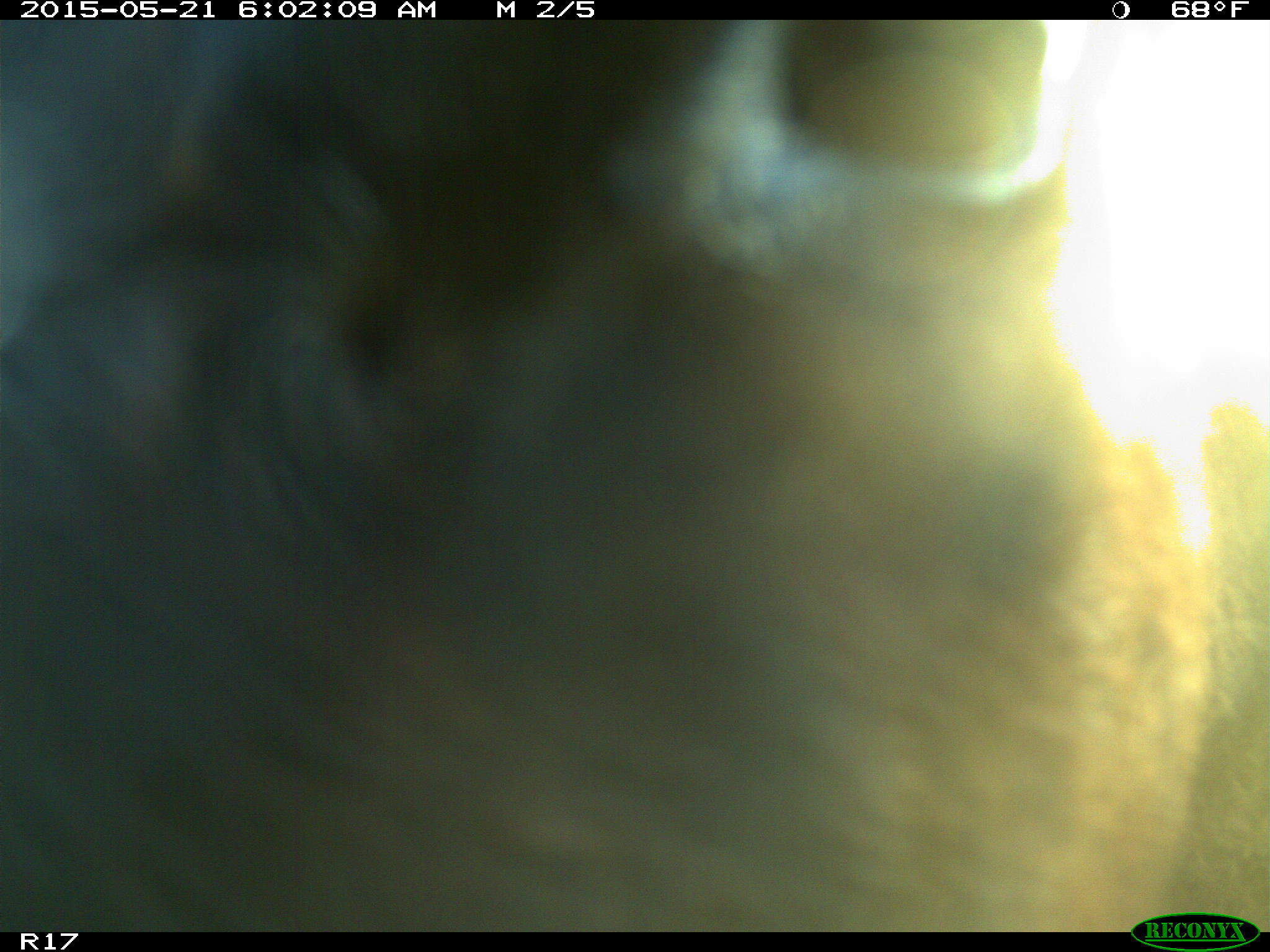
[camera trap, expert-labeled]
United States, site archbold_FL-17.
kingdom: Animalia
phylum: Chordata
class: Mammalia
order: Artiodactyla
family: Bovidae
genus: Bos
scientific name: Bos taurus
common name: domestic cow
Bos taurus (domestic cow).